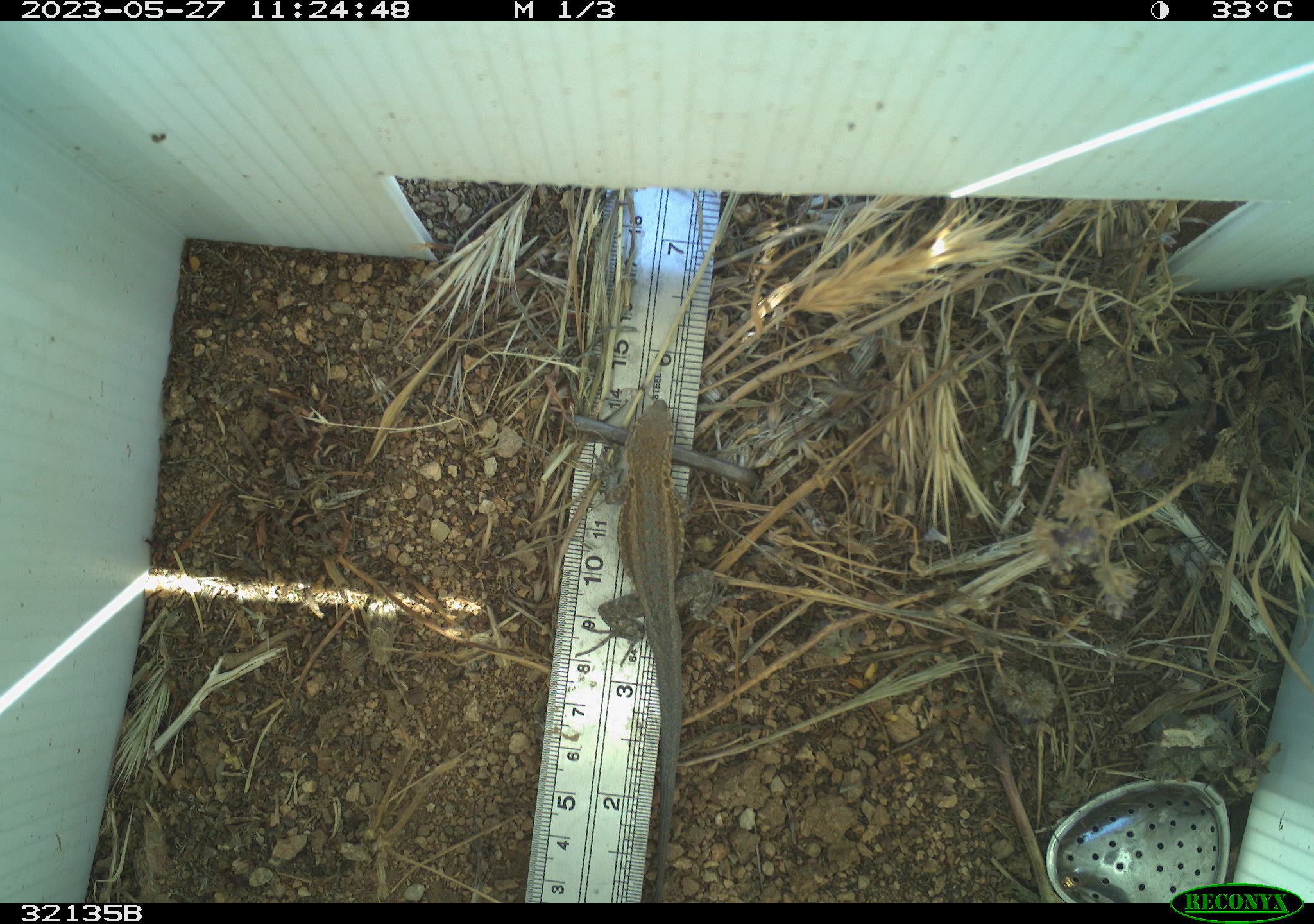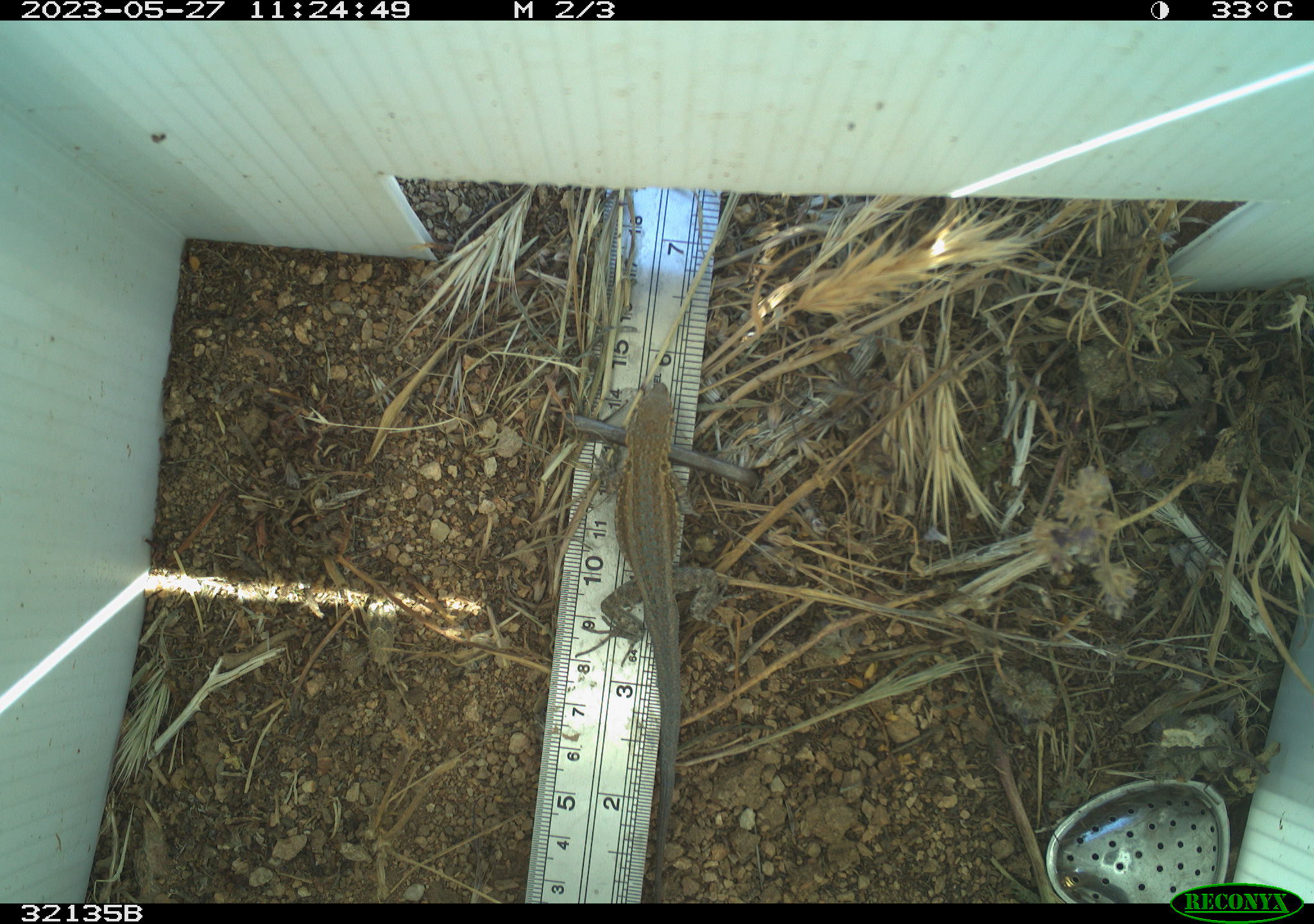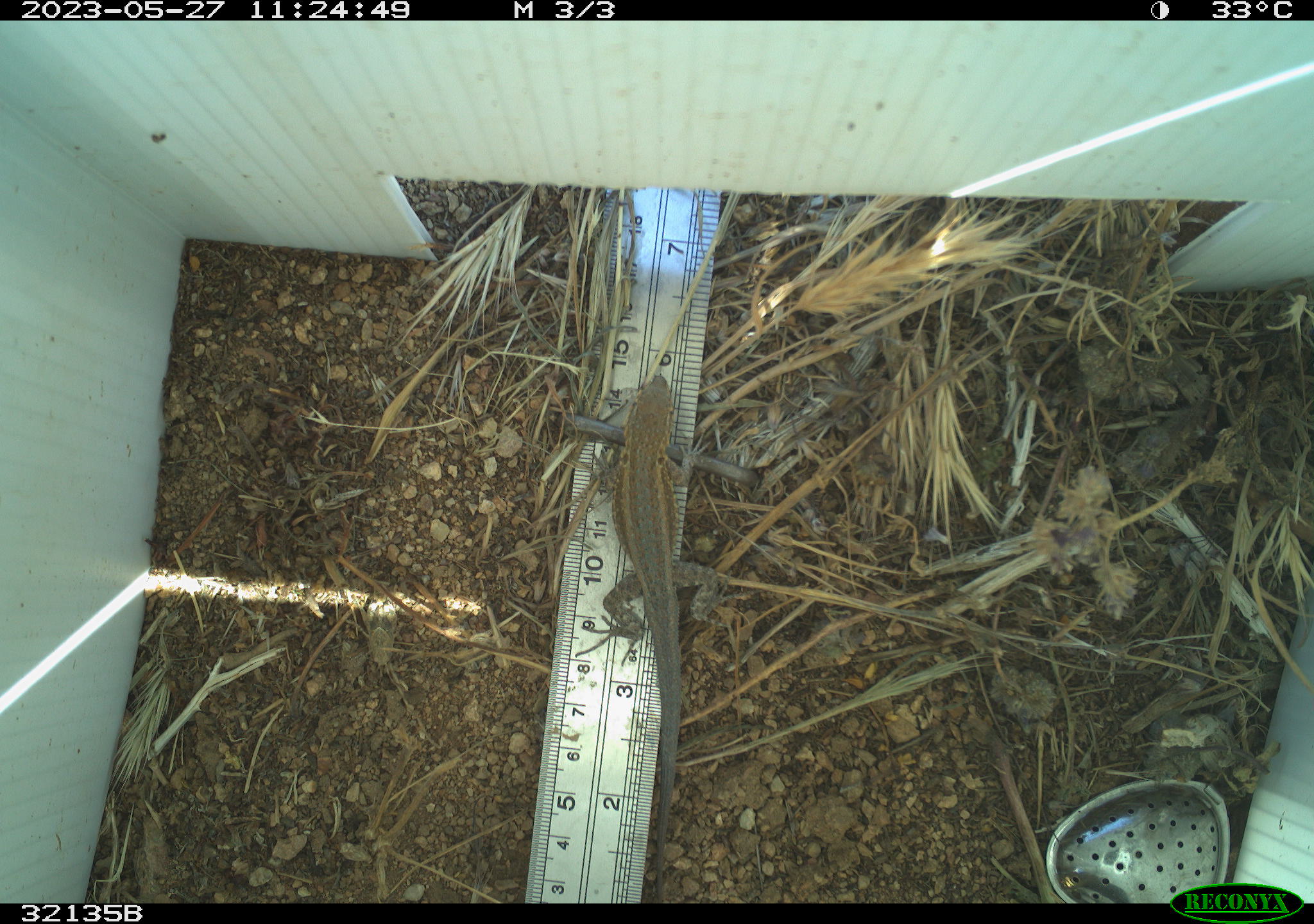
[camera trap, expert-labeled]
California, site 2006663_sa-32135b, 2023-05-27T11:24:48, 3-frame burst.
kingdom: Animalia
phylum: Chordata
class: Reptilia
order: Squamata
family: Phrynosomatidae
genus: Uta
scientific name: Uta stansburiana elegans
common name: western side-blotched lizard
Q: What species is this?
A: Western side-blotched lizard (Uta stansburiana elegans).